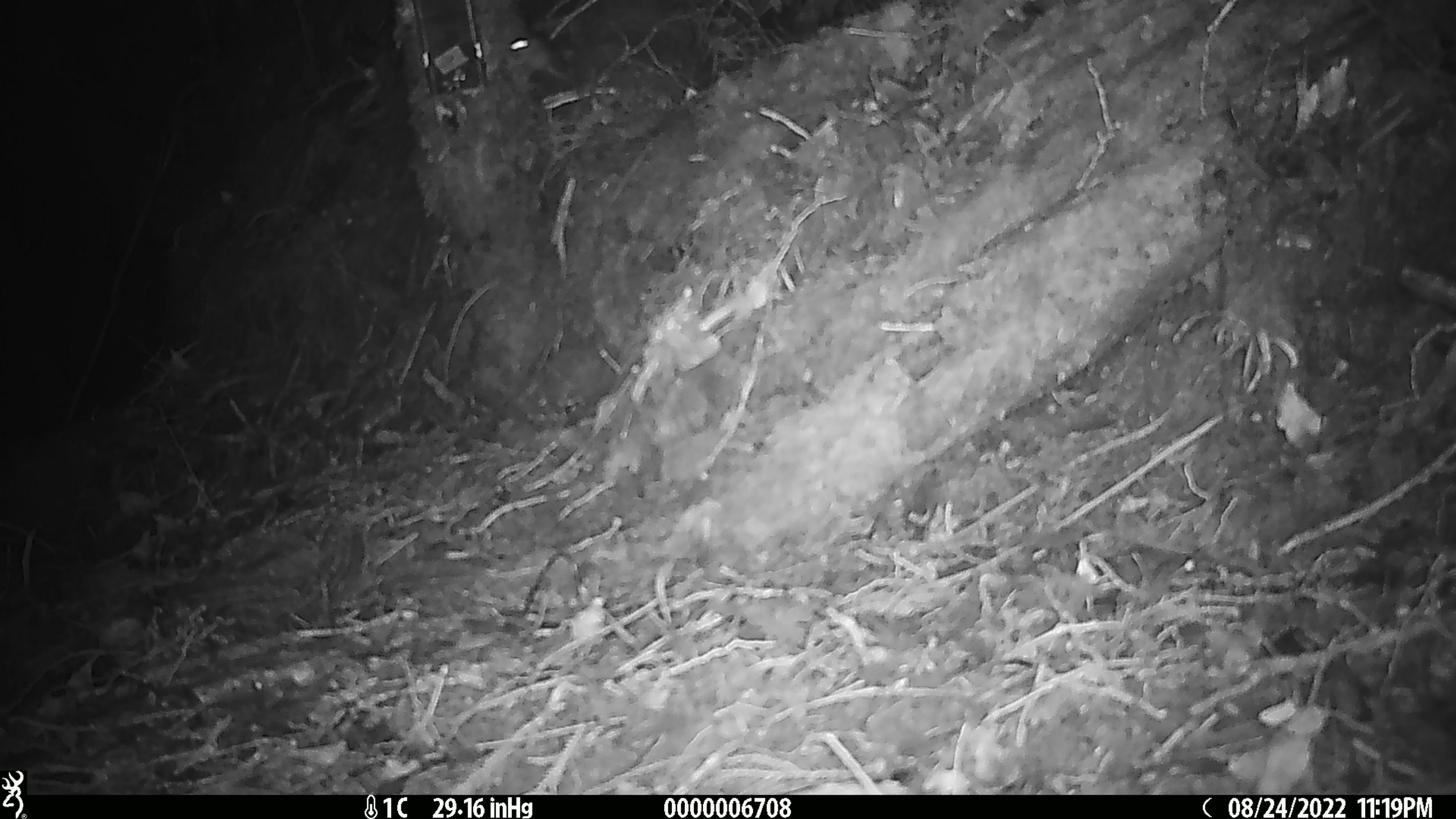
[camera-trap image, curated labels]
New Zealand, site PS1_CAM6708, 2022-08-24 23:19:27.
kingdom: Animalia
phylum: Chordata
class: Mammalia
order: Rodentia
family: Muridae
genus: Mus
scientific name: Mus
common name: mouse